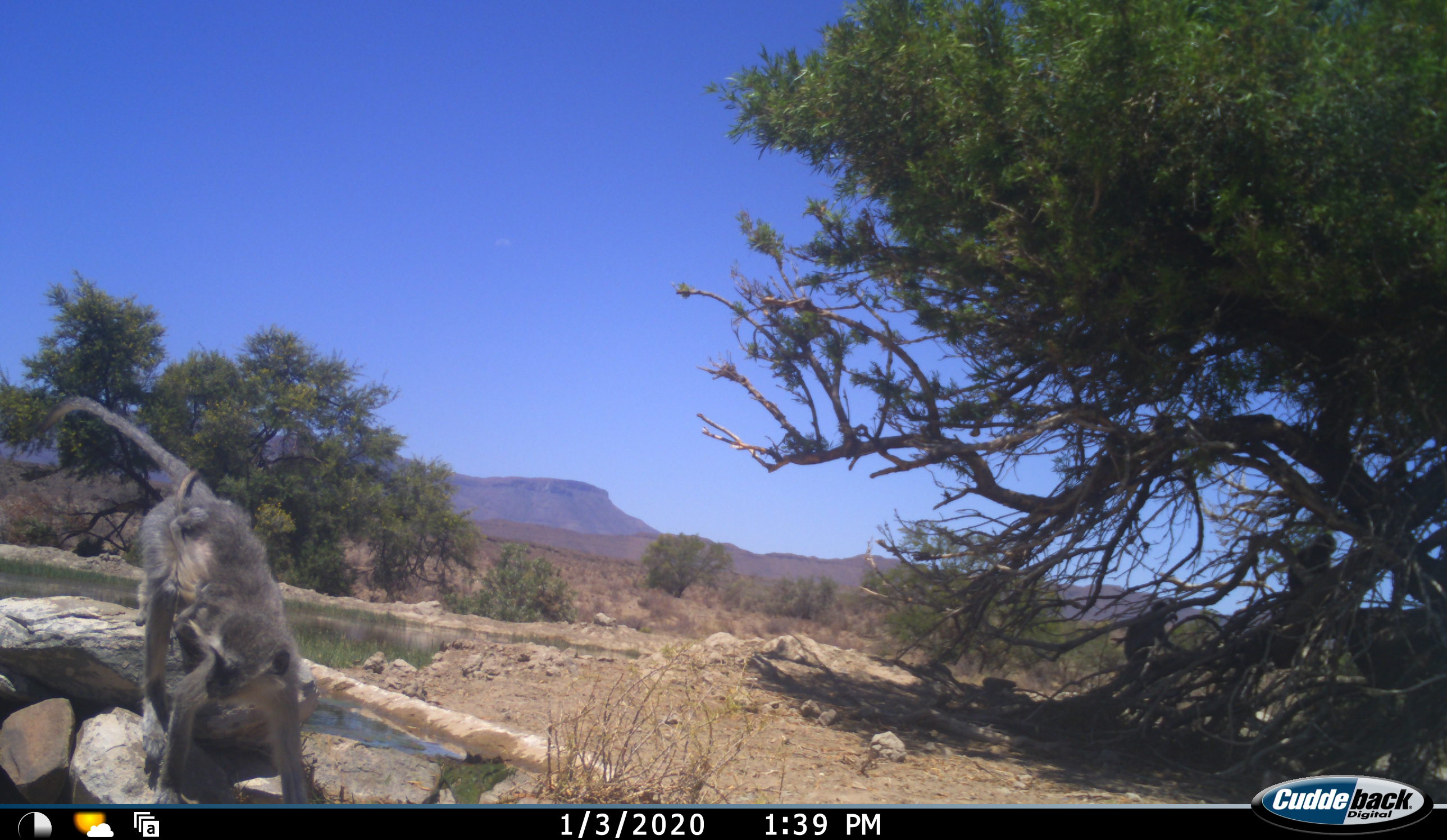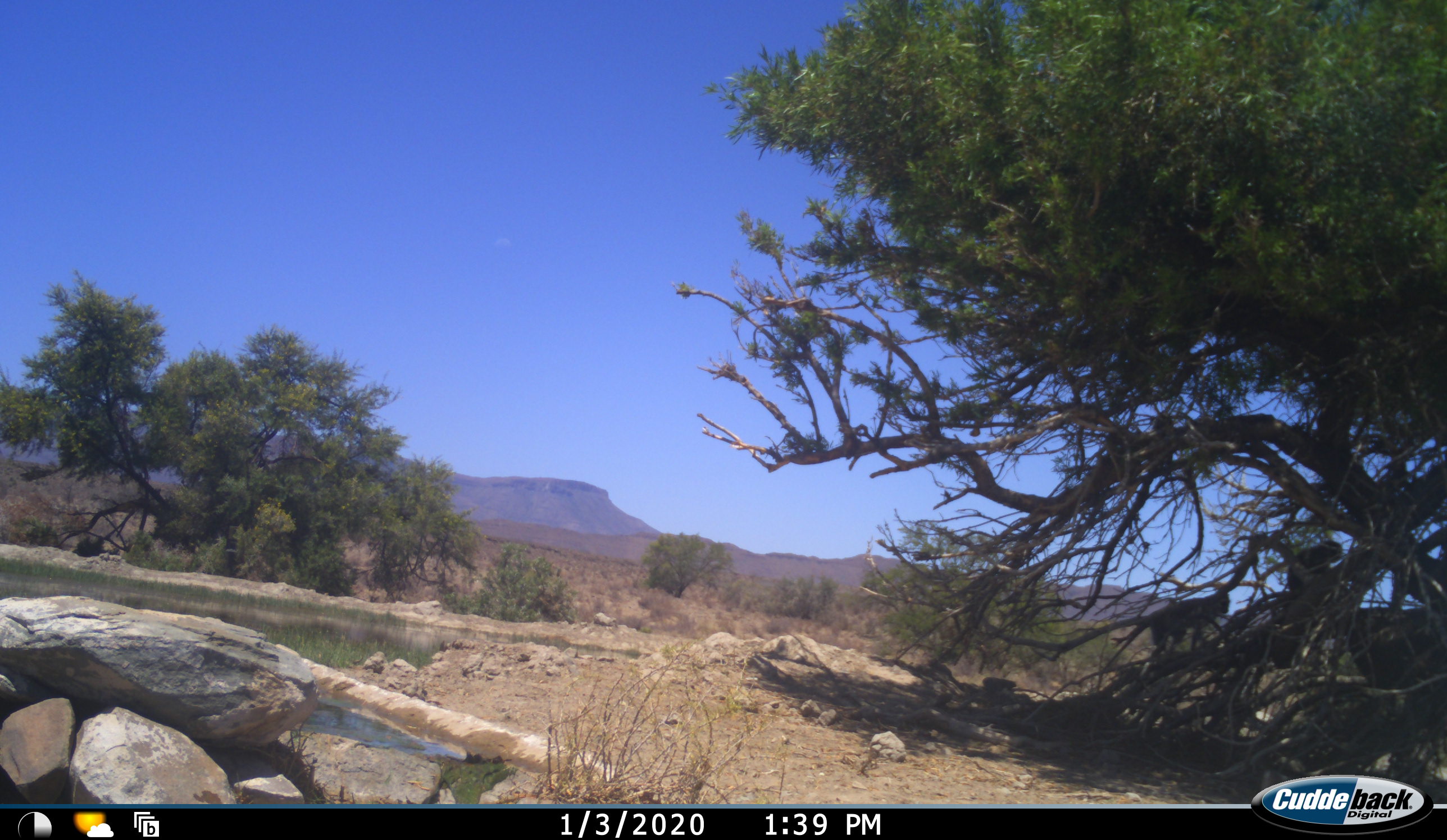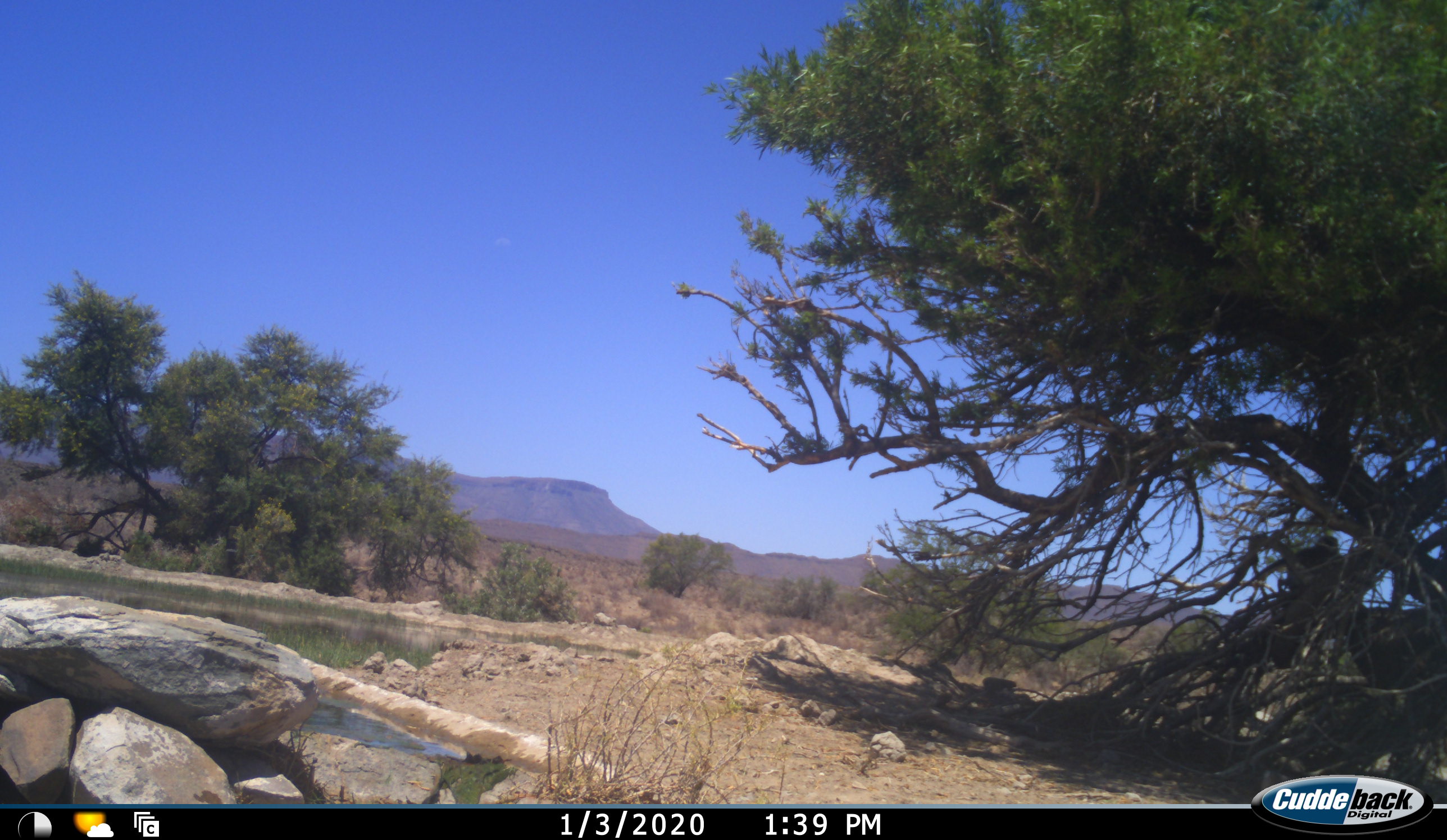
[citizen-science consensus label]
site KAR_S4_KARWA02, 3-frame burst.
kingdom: Animalia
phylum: Chordata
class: Mammalia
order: Primates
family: Cercopithecidae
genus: Chlorocebus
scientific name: Chlorocebus pygerythrus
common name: vervet monkey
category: monkeyvervet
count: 3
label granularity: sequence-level